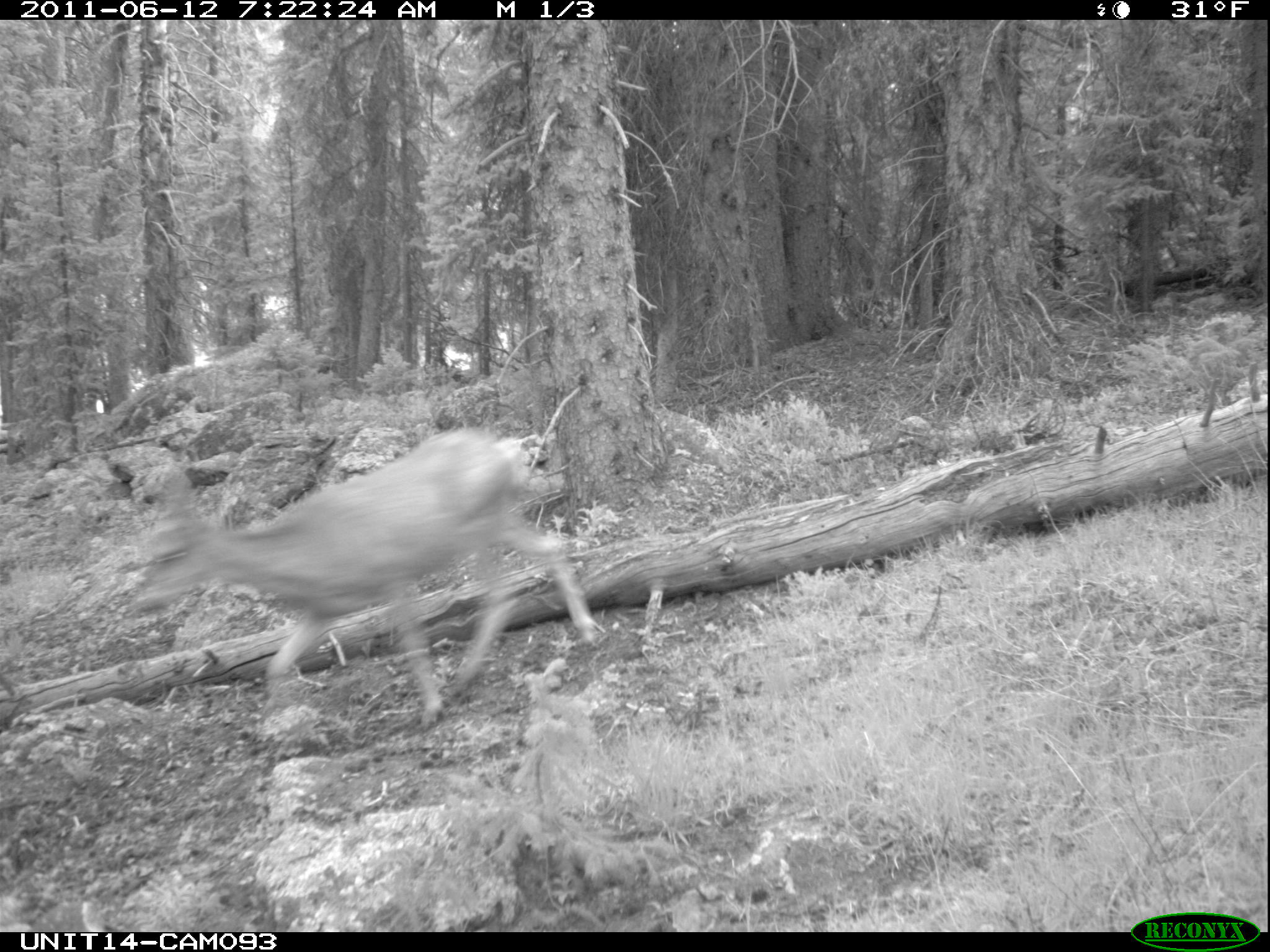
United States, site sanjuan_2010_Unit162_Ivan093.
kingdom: Animalia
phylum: Chordata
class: Mammalia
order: Artiodactyla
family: Cervidae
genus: Odocoileus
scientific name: Odocoileus hemionus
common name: mule deer